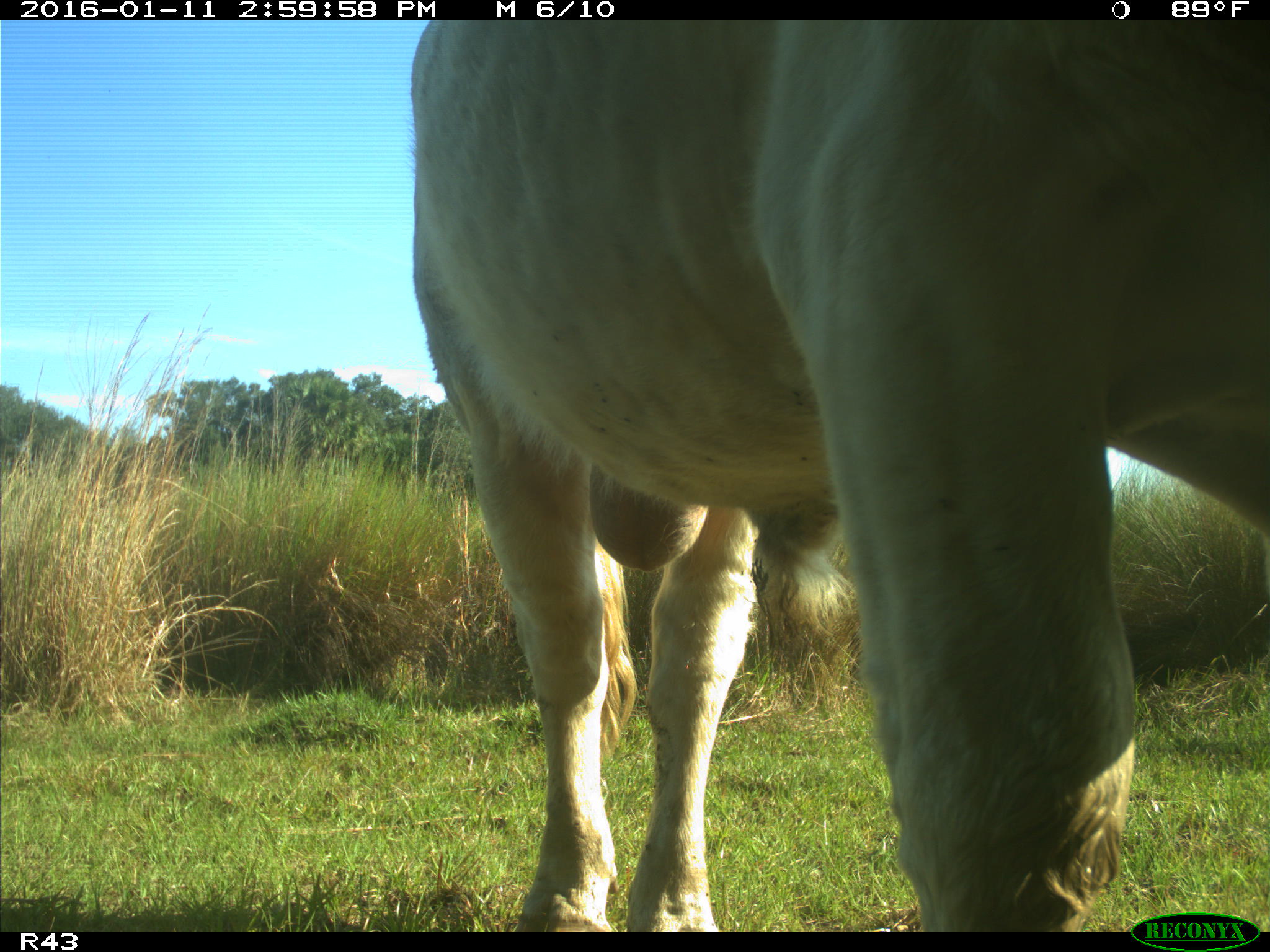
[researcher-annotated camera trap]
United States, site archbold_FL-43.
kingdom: Animalia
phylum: Chordata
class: Mammalia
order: Artiodactyla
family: Bovidae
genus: Bos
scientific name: Bos taurus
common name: domestic cow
Bos taurus (domestic cow).